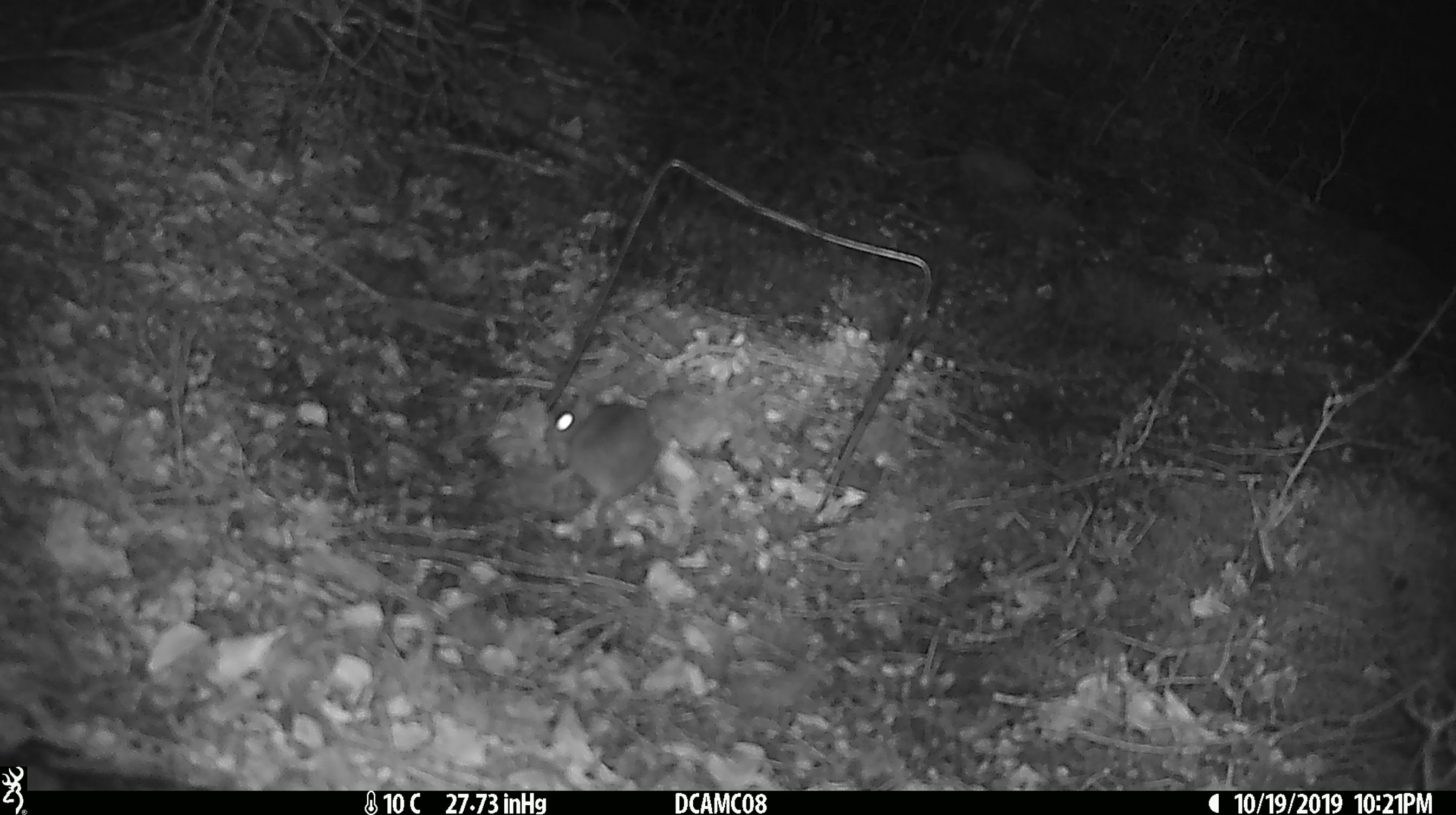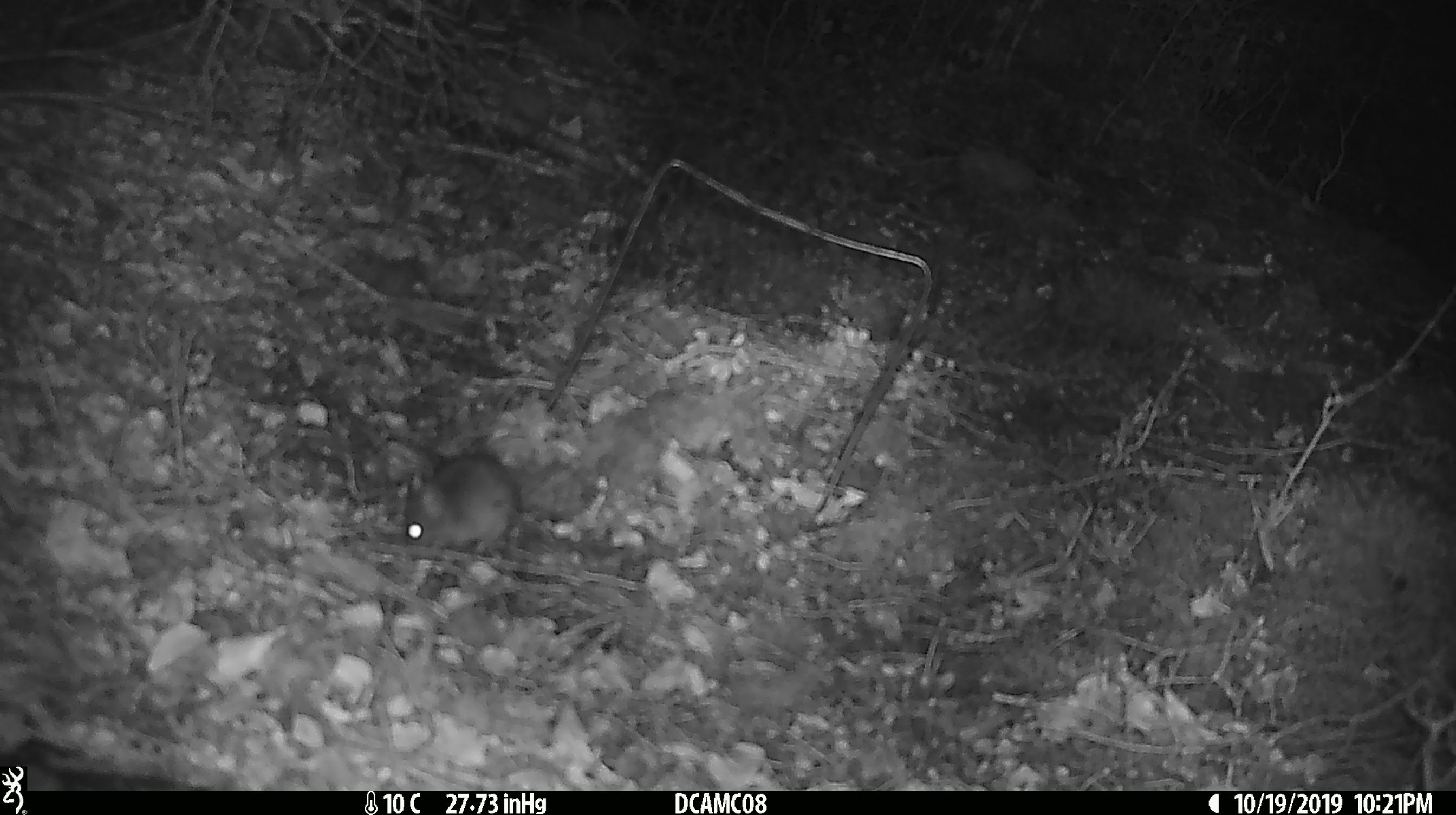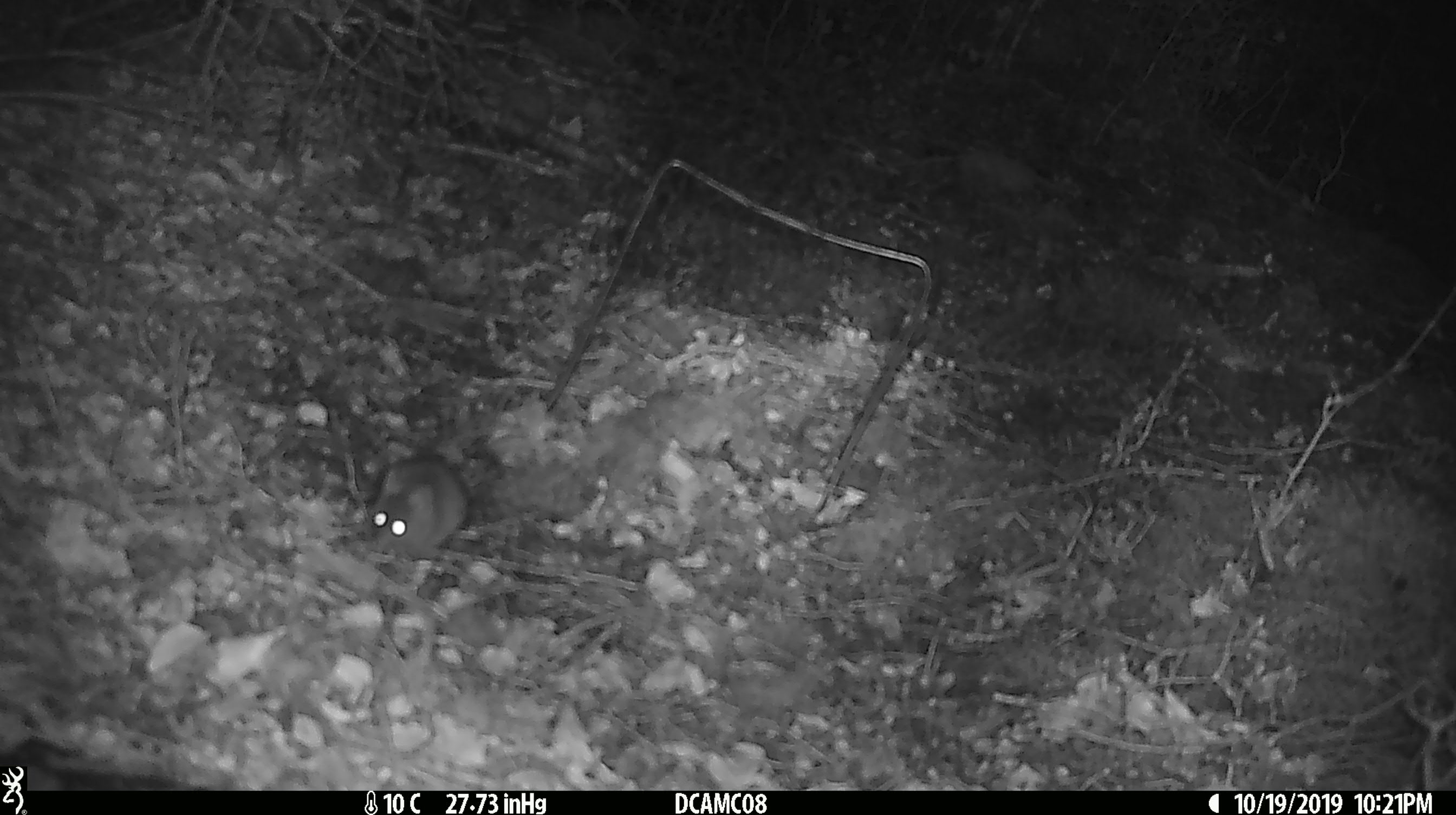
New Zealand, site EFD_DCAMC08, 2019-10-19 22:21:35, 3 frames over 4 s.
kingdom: Animalia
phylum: Chordata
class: Mammalia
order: Rodentia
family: Muridae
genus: Mus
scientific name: Mus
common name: mouse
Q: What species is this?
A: Mouse (Mus).